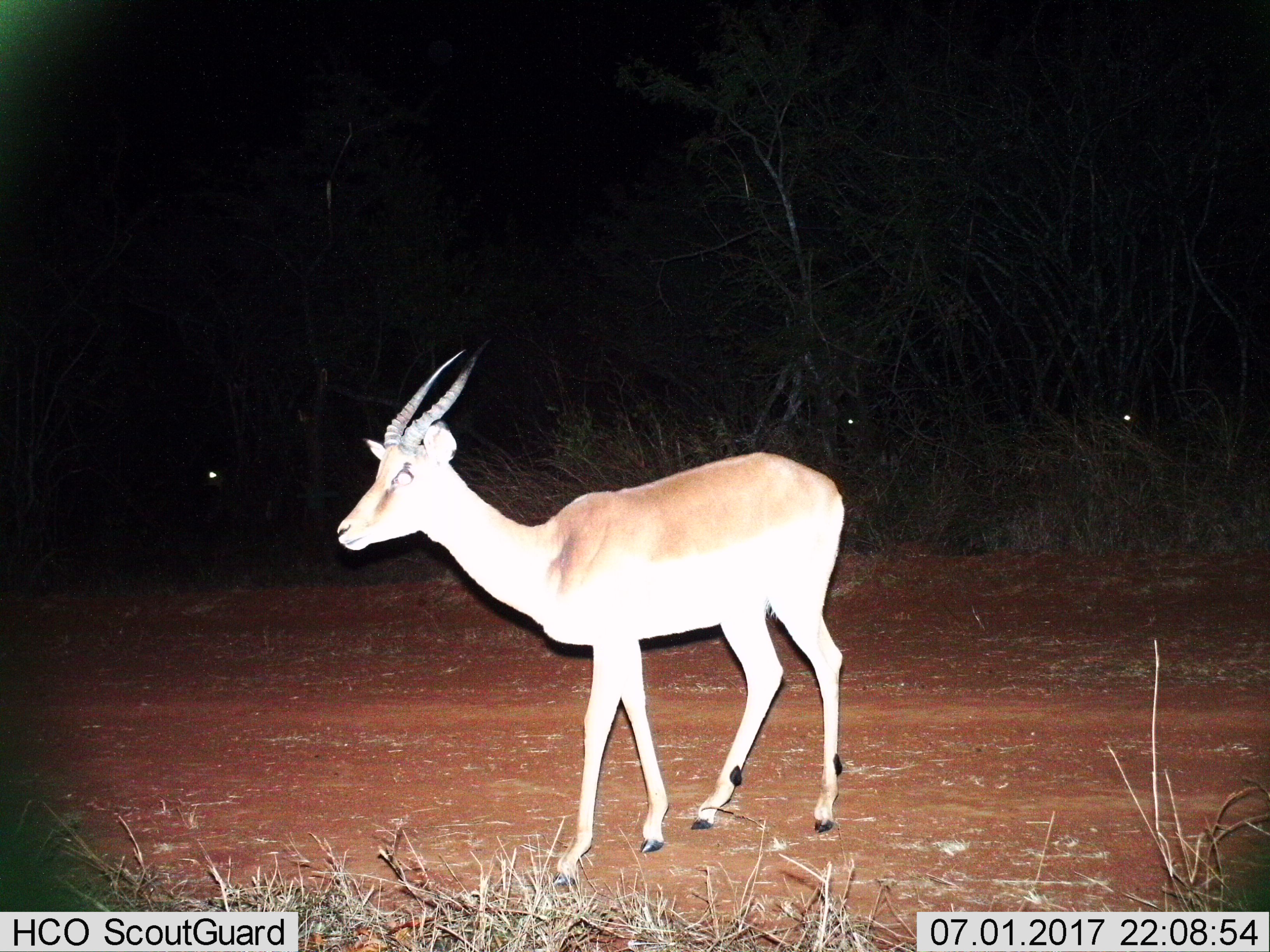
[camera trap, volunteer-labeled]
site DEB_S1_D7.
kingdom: Animalia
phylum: Chordata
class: Mammalia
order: Artiodactyla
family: Bovidae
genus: Aepyceros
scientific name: Aepyceros melampus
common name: impala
Impala (Aepyceros melampus), count 1. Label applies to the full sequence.